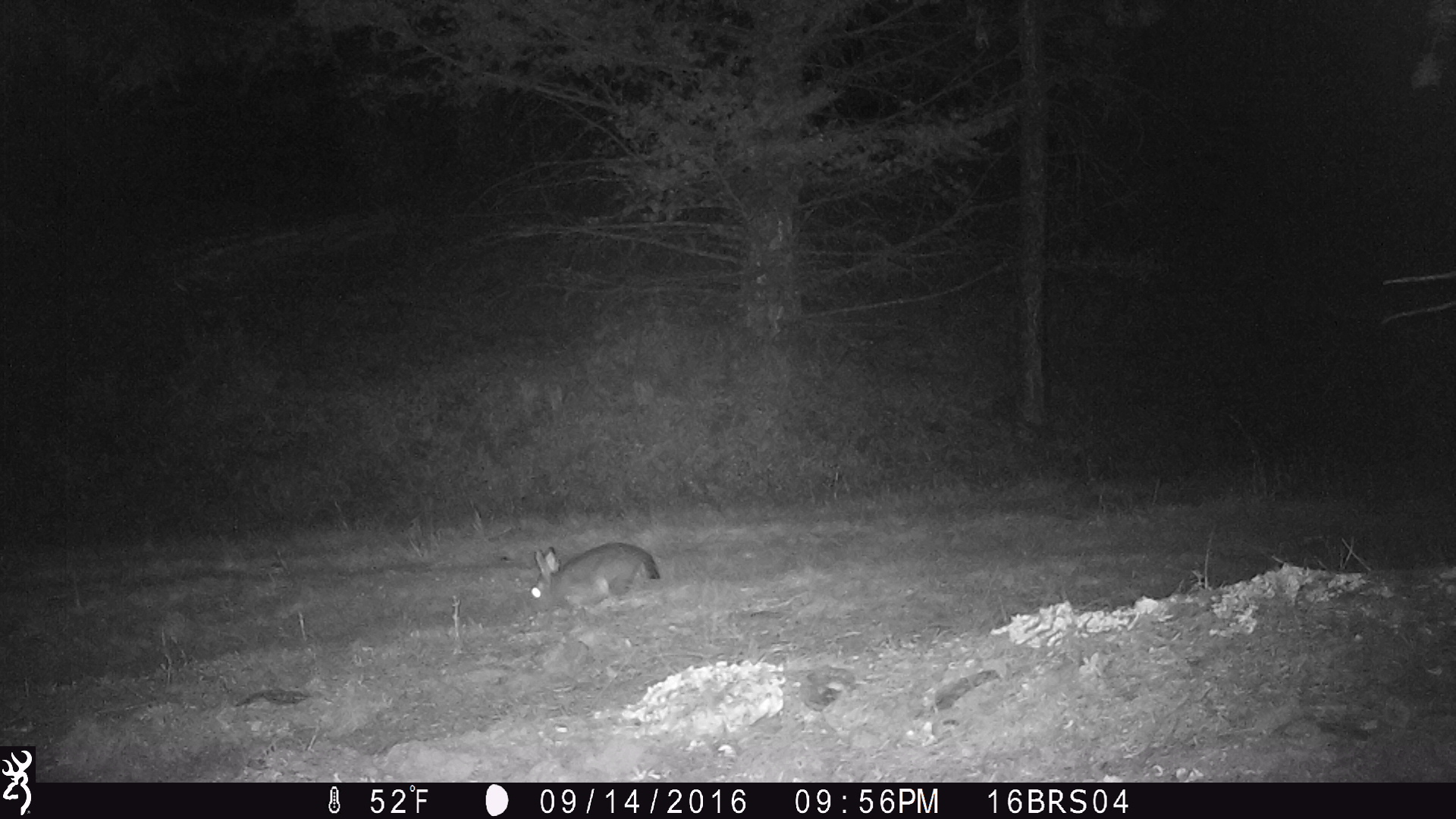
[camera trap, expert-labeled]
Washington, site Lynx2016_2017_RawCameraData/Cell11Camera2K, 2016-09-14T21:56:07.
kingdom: Animalia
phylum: Chordata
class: Mammalia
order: Lagomorpha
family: Leporidae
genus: Lepus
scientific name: Lepus americanus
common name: snowshoe hare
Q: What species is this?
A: Lepus americanus (snowshoe hare).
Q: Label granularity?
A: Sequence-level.